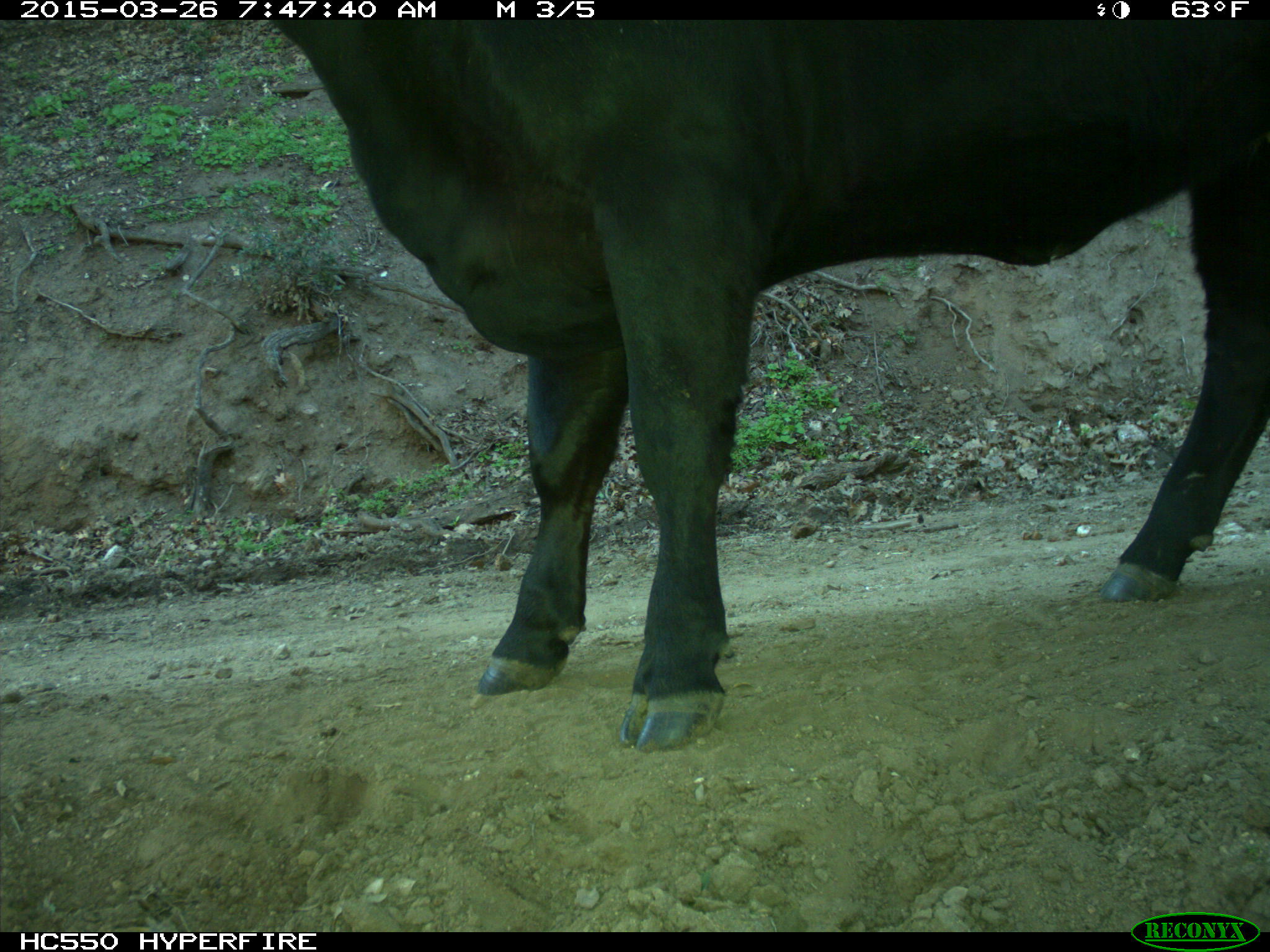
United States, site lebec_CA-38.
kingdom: Animalia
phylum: Chordata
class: Mammalia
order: Artiodactyla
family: Bovidae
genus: Bos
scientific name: Bos taurus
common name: domestic cow